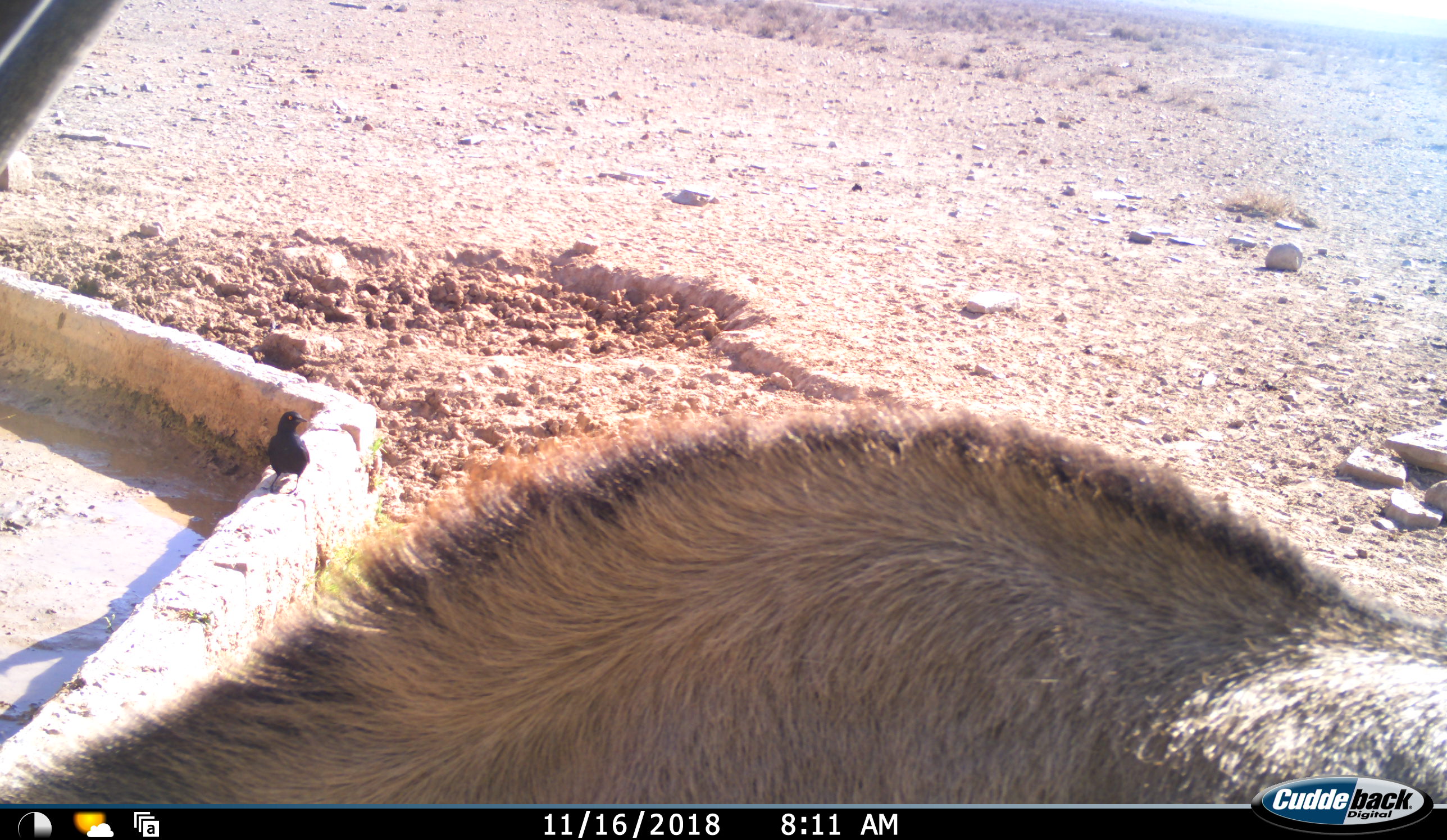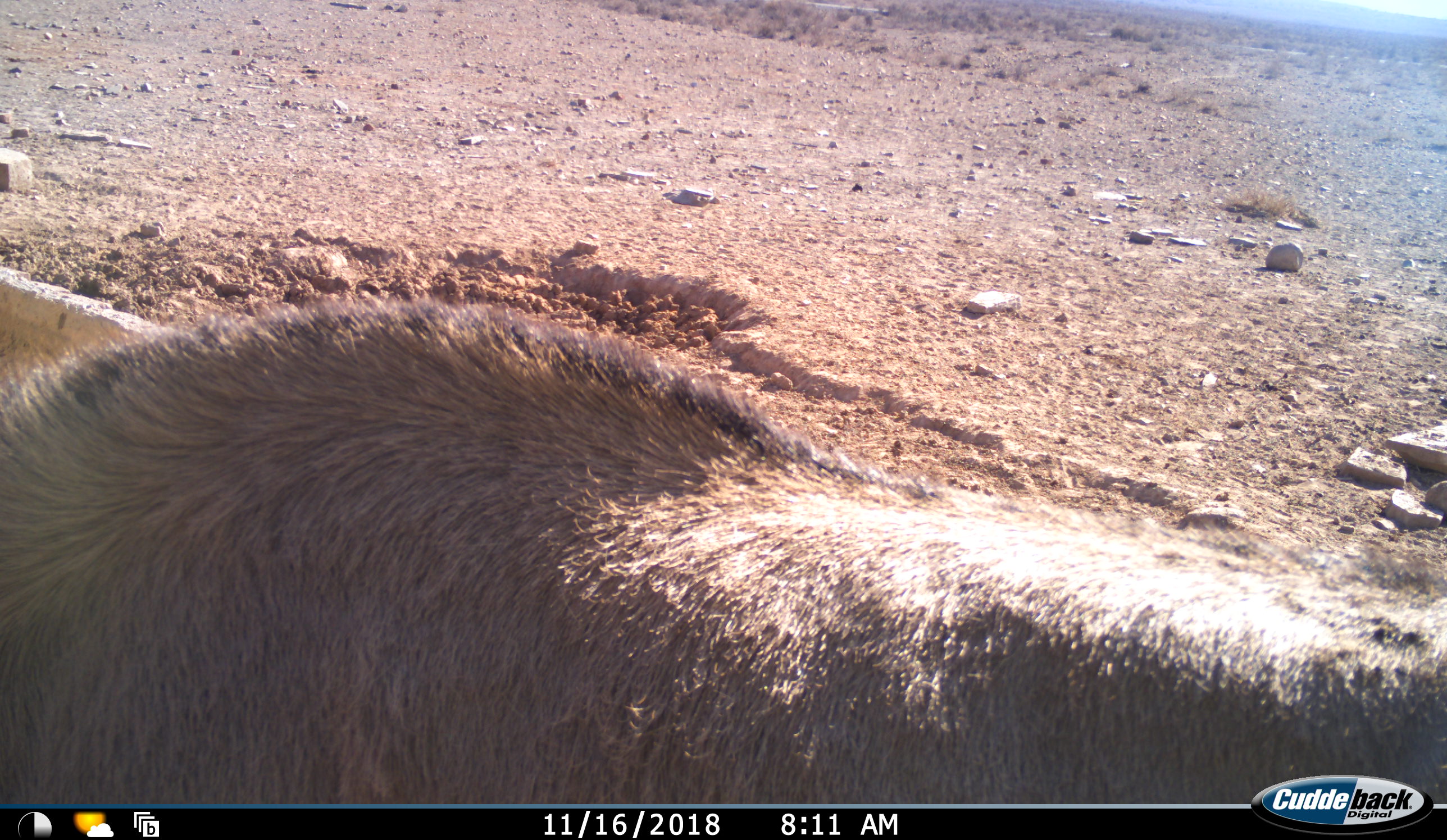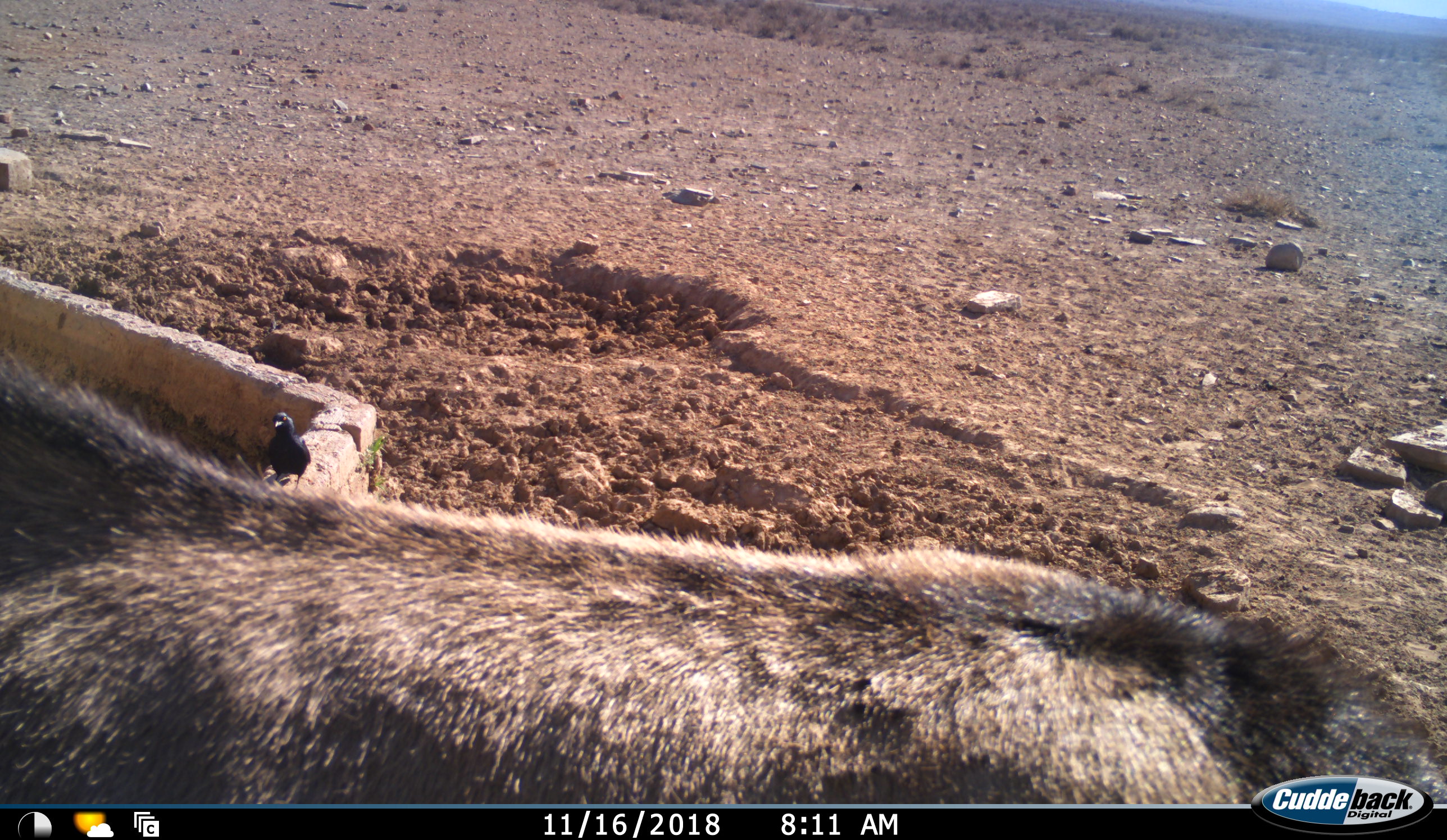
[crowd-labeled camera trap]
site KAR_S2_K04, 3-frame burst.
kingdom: Animalia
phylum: Chordata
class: Mammalia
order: Artiodactyla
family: Bovidae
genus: Oryx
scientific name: Oryx gazella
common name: gemsbok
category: oryx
Oryx (gemsbok) (Oryx gazella), count 1. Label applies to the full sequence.